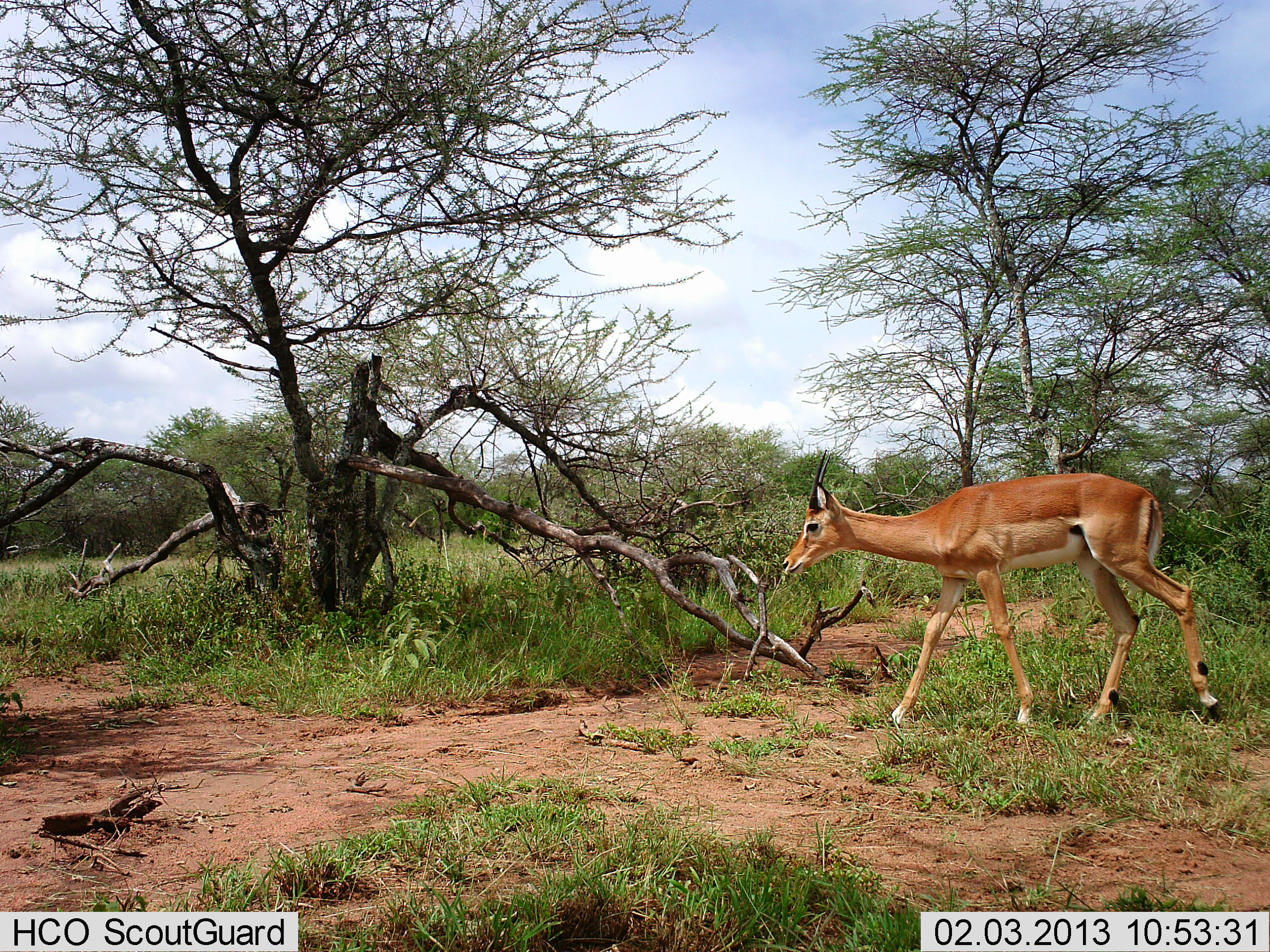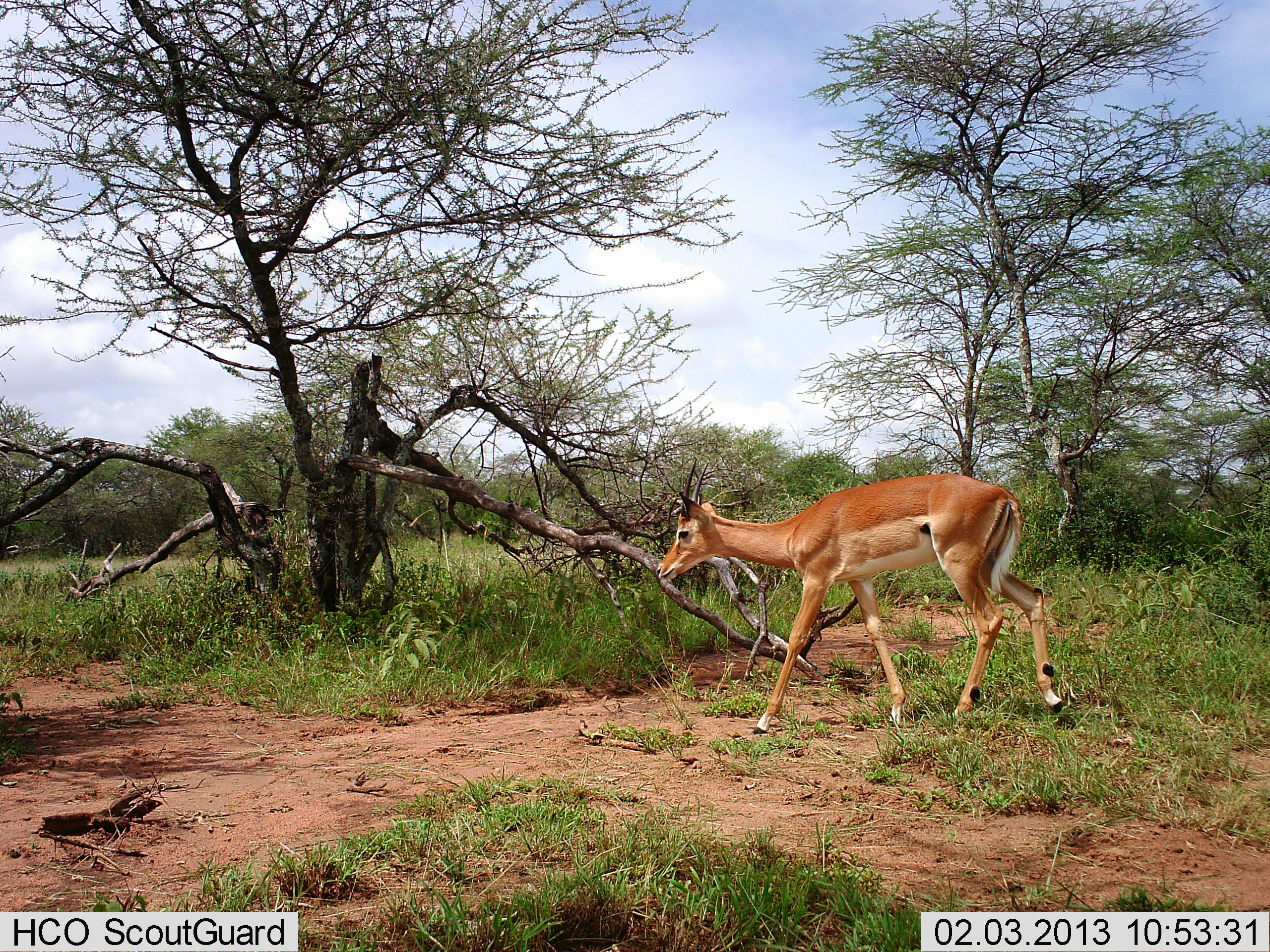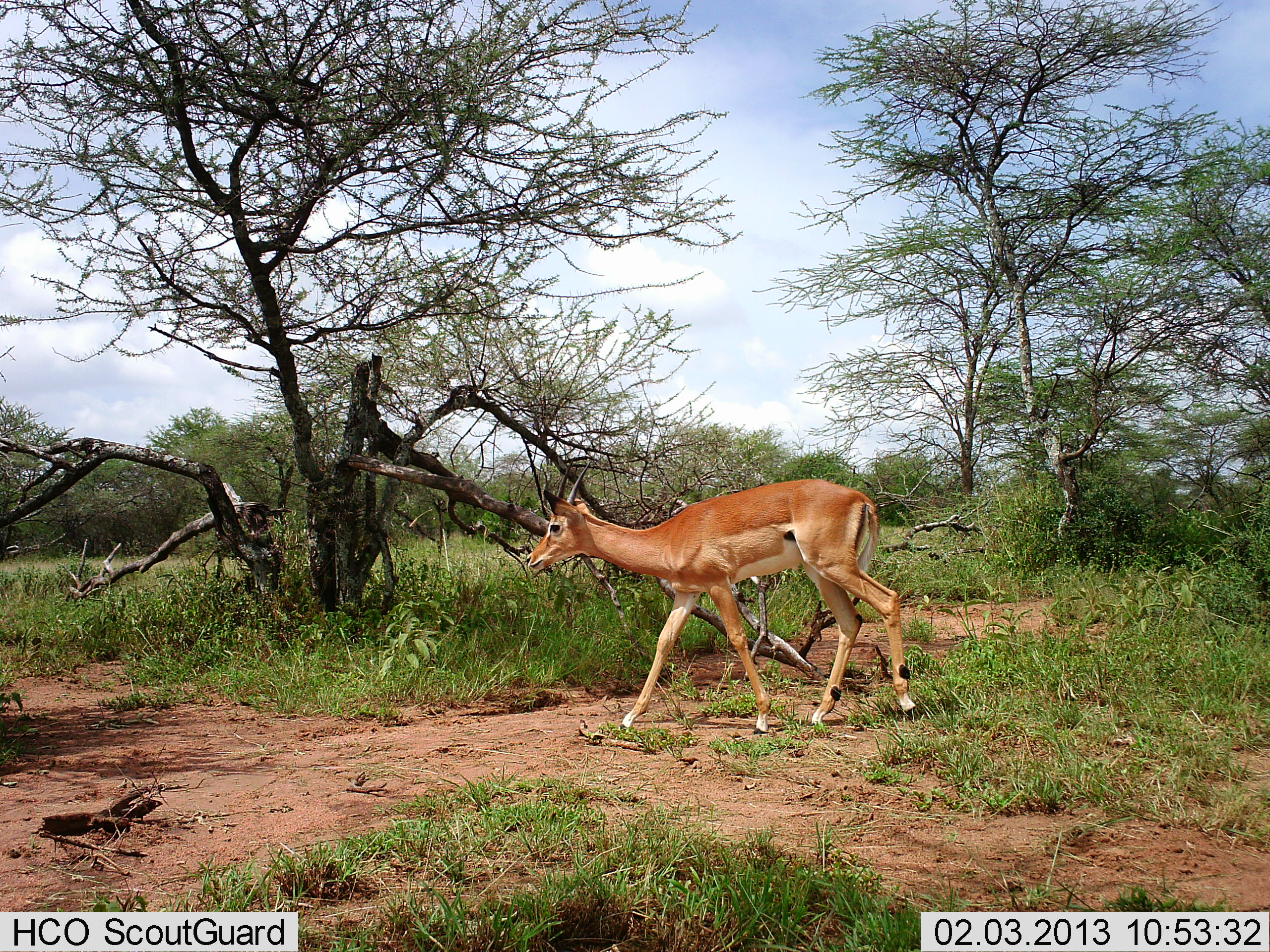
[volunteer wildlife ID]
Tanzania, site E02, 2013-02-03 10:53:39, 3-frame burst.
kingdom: Animalia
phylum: Chordata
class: Mammalia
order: Artiodactyla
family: Bovidae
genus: Aepyceros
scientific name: Aepyceros melampus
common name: impala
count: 1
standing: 0%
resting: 0%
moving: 100%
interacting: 0%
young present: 5%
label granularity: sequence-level